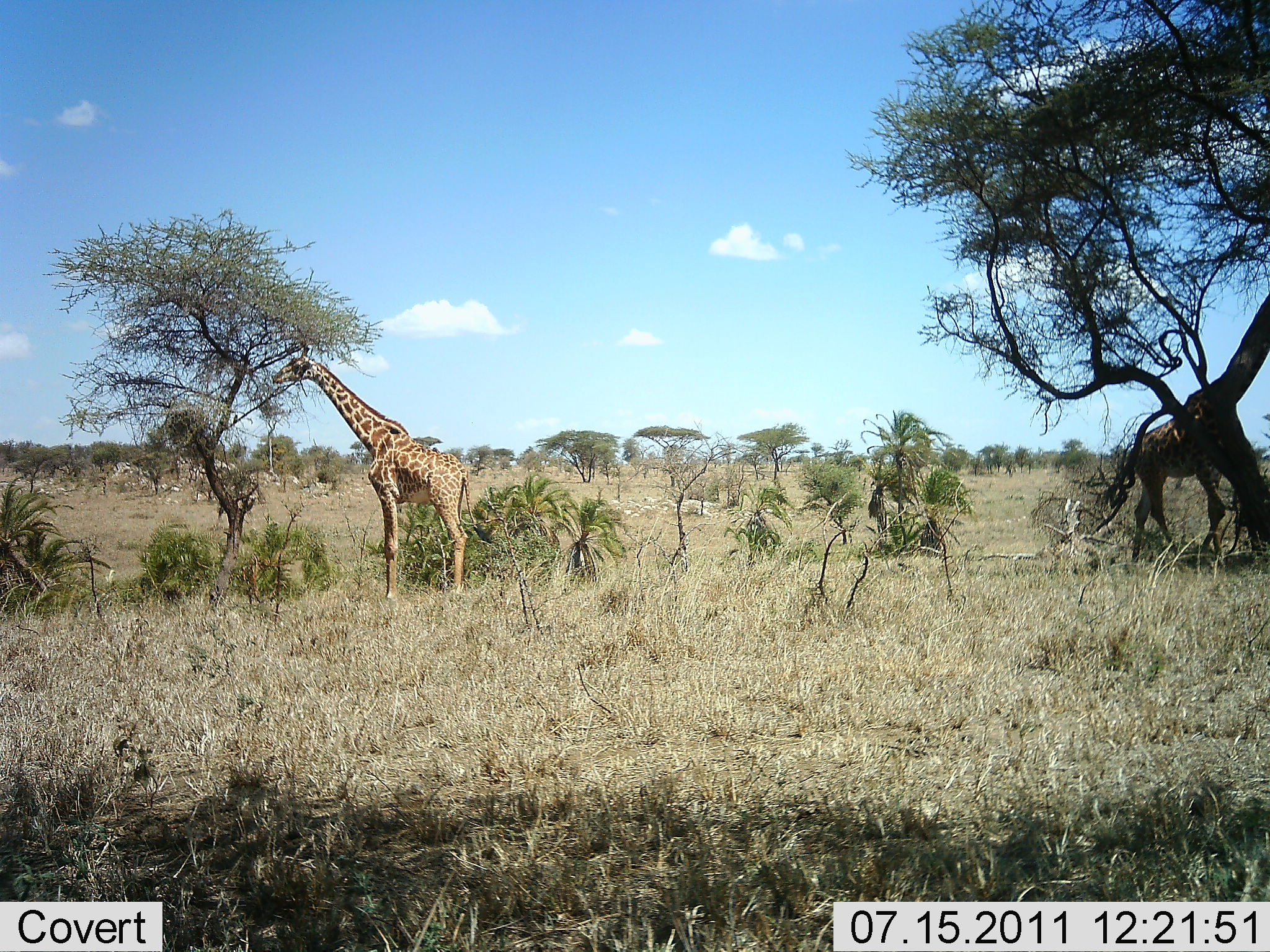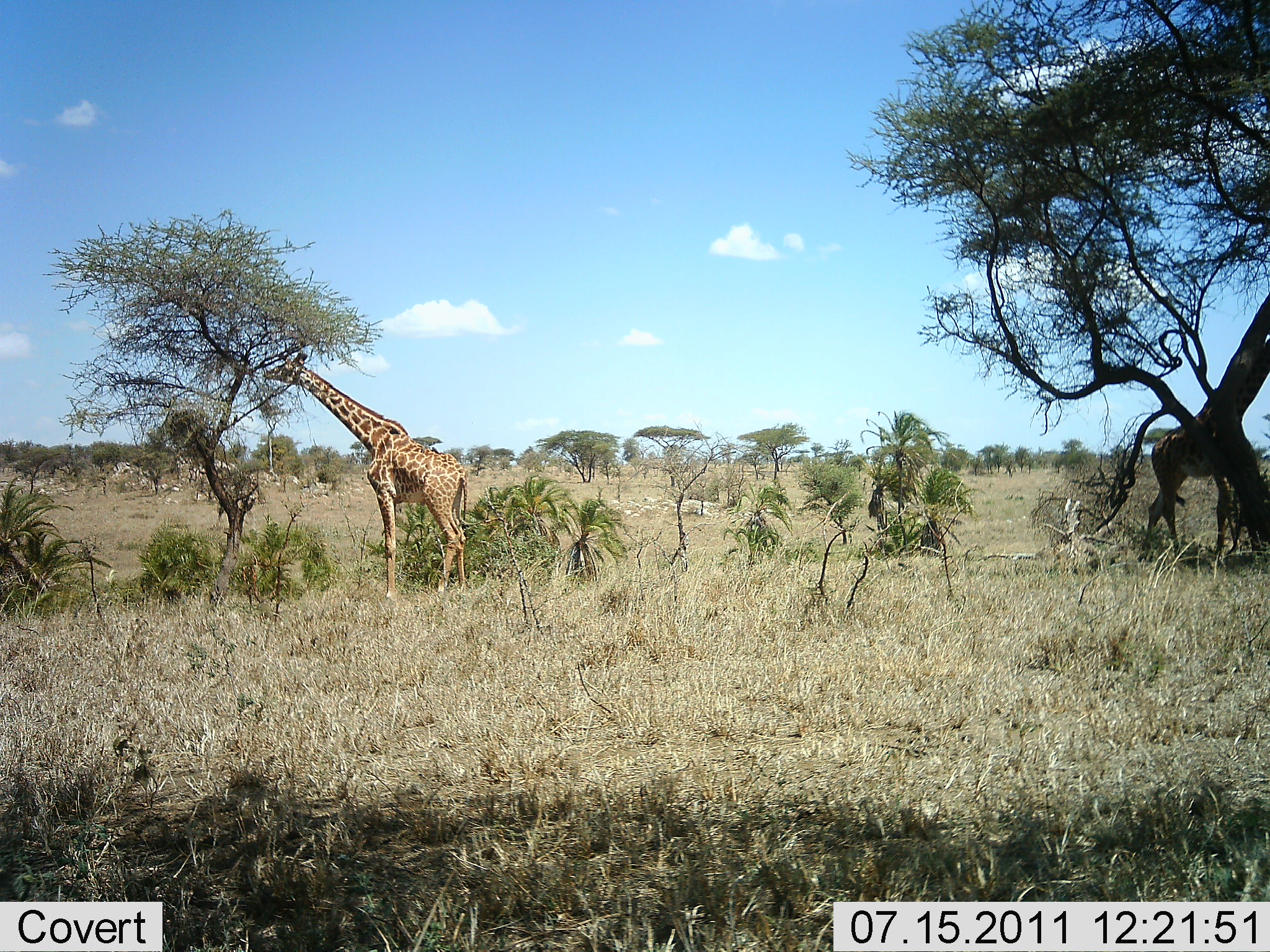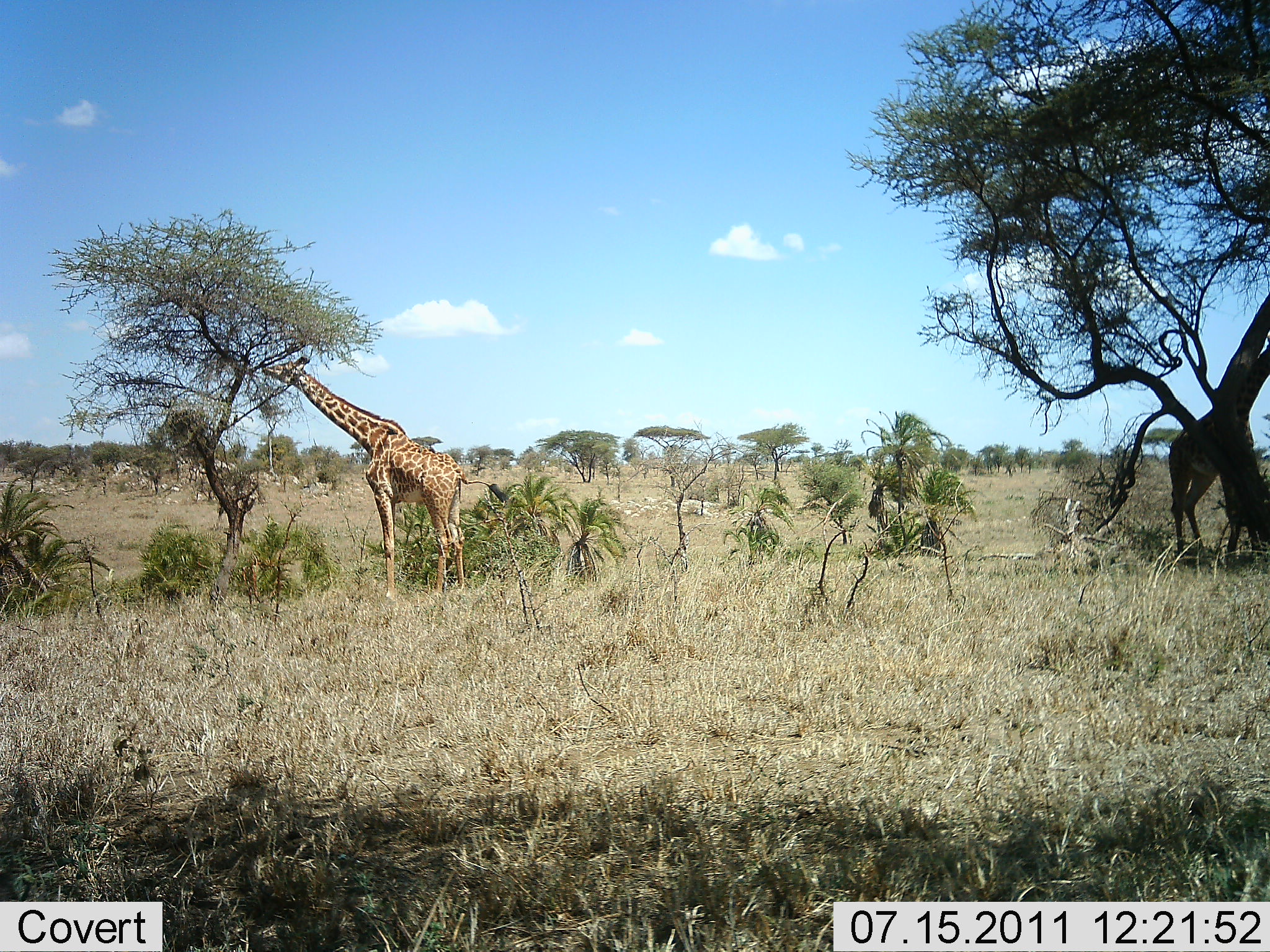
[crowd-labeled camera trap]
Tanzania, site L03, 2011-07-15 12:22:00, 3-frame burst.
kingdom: Animalia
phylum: Chordata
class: Mammalia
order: Artiodactyla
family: Giraffidae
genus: Giraffa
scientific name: Giraffa camelopardalis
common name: giraffe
Giraffe (Giraffa camelopardalis), count 2. Behavior (volunteer vote fractions): standing 20%, resting 0%, moving 0%, interacting 0%. Young present (vote fraction): 0%. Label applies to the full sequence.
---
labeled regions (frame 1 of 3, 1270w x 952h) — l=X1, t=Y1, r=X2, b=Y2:
animal: l=272, t=356, r=493, b=601; l=1133, t=293, r=1270, b=562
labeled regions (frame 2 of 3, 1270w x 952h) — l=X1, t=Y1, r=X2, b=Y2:
animal: l=264, t=355, r=470, b=602; l=1145, t=334, r=1270, b=561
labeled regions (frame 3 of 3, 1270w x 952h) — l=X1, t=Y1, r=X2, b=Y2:
animal: l=262, t=356, r=509, b=602; l=1168, t=335, r=1270, b=558